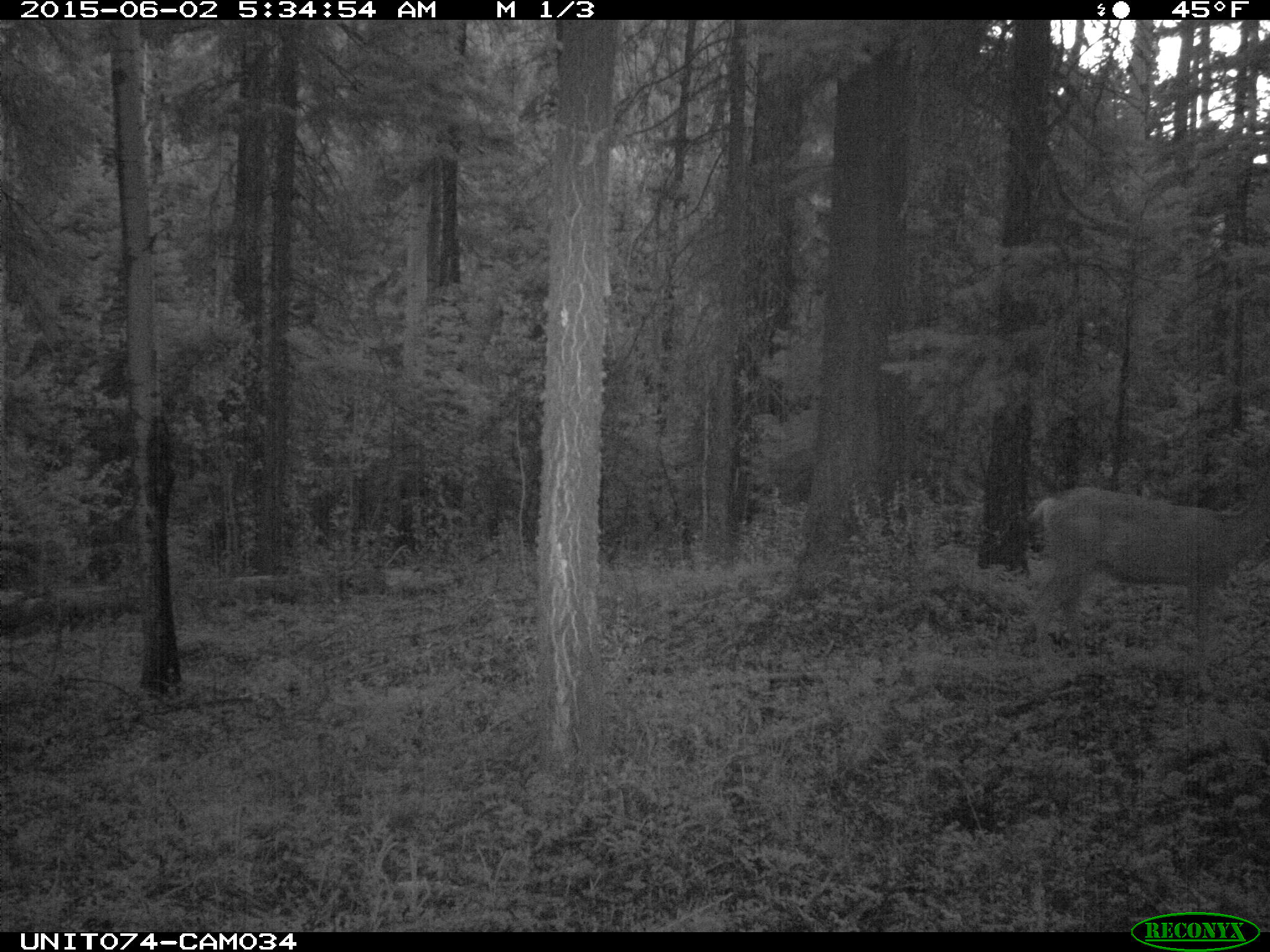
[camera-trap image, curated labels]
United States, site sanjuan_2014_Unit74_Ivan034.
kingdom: Animalia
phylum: Chordata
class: Mammalia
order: Artiodactyla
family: Cervidae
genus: Odocoileus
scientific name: Odocoileus hemionus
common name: mule deer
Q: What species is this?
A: Odocoileus hemionus (mule deer).